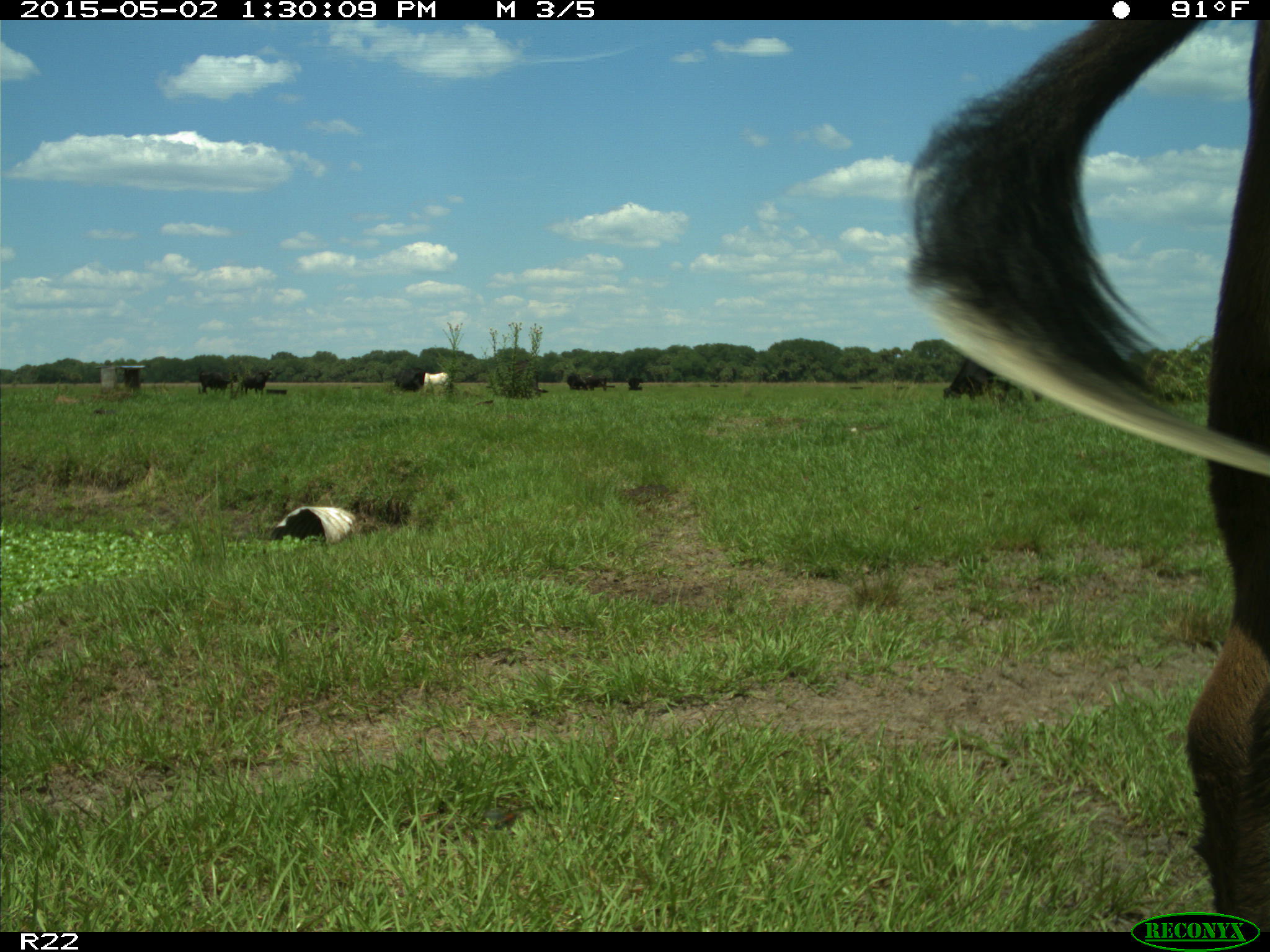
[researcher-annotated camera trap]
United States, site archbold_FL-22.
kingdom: Animalia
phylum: Chordata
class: Mammalia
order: Artiodactyla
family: Bovidae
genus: Bos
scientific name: Bos taurus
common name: domestic cow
Bos taurus (domestic cow).